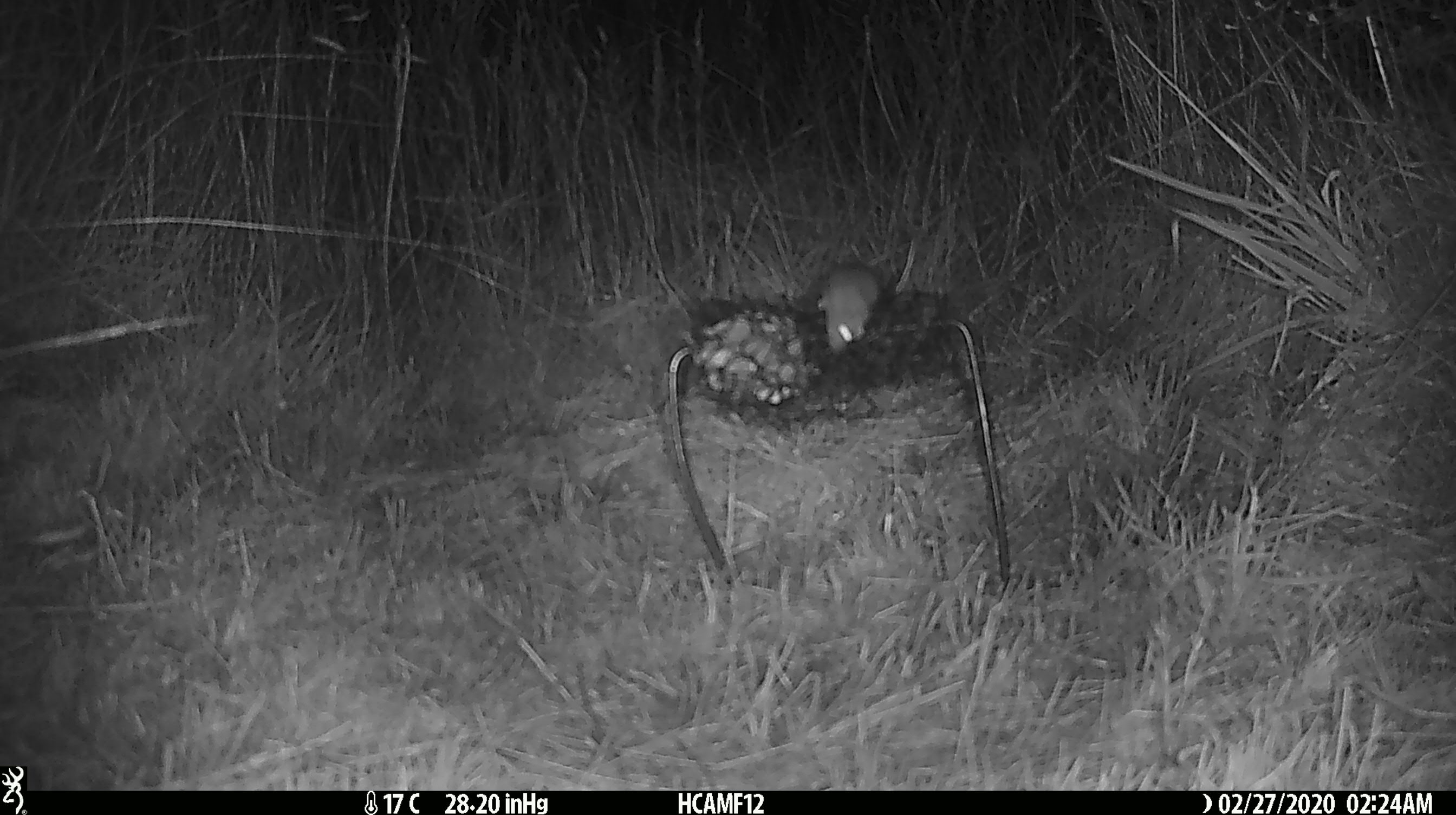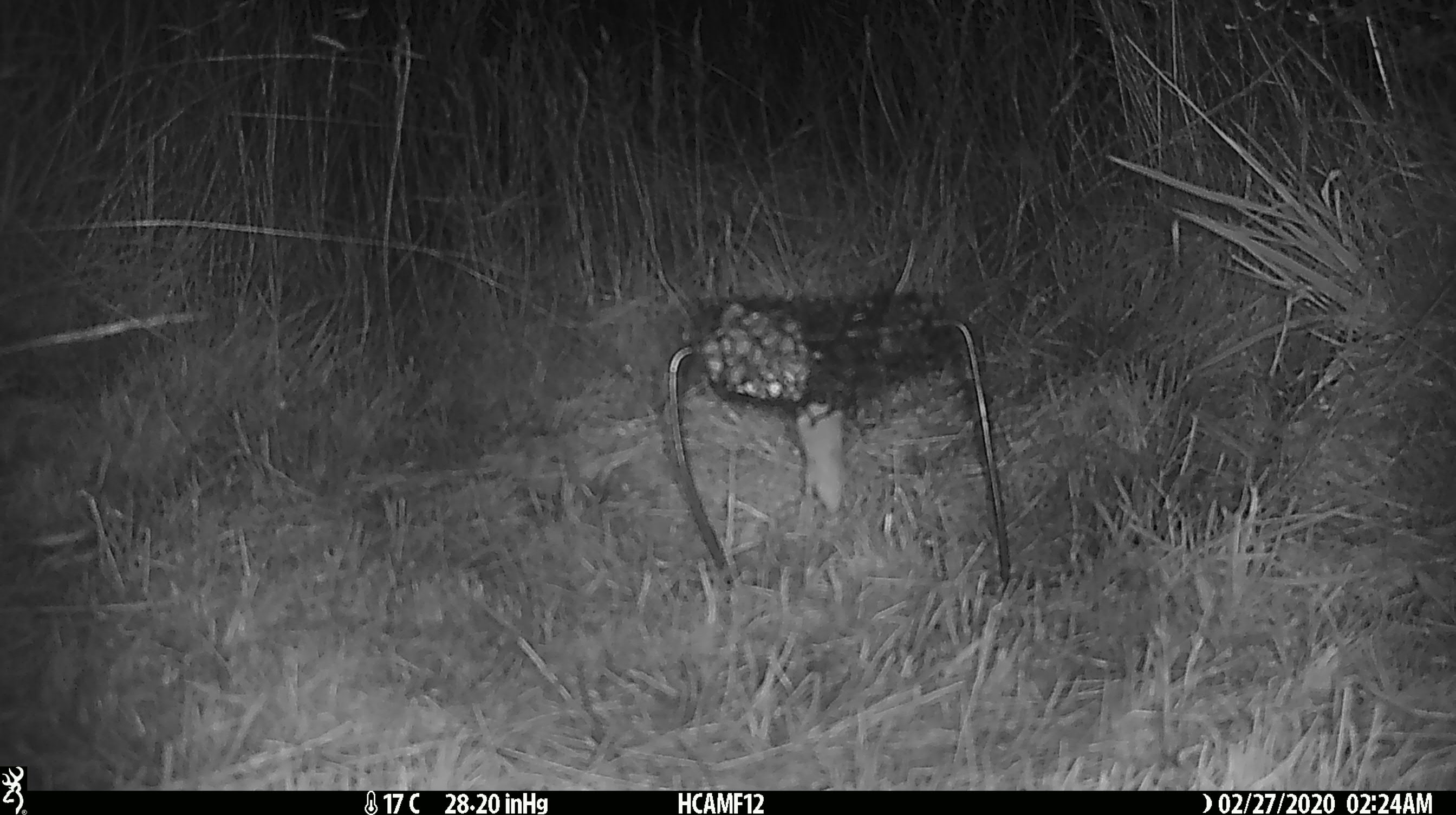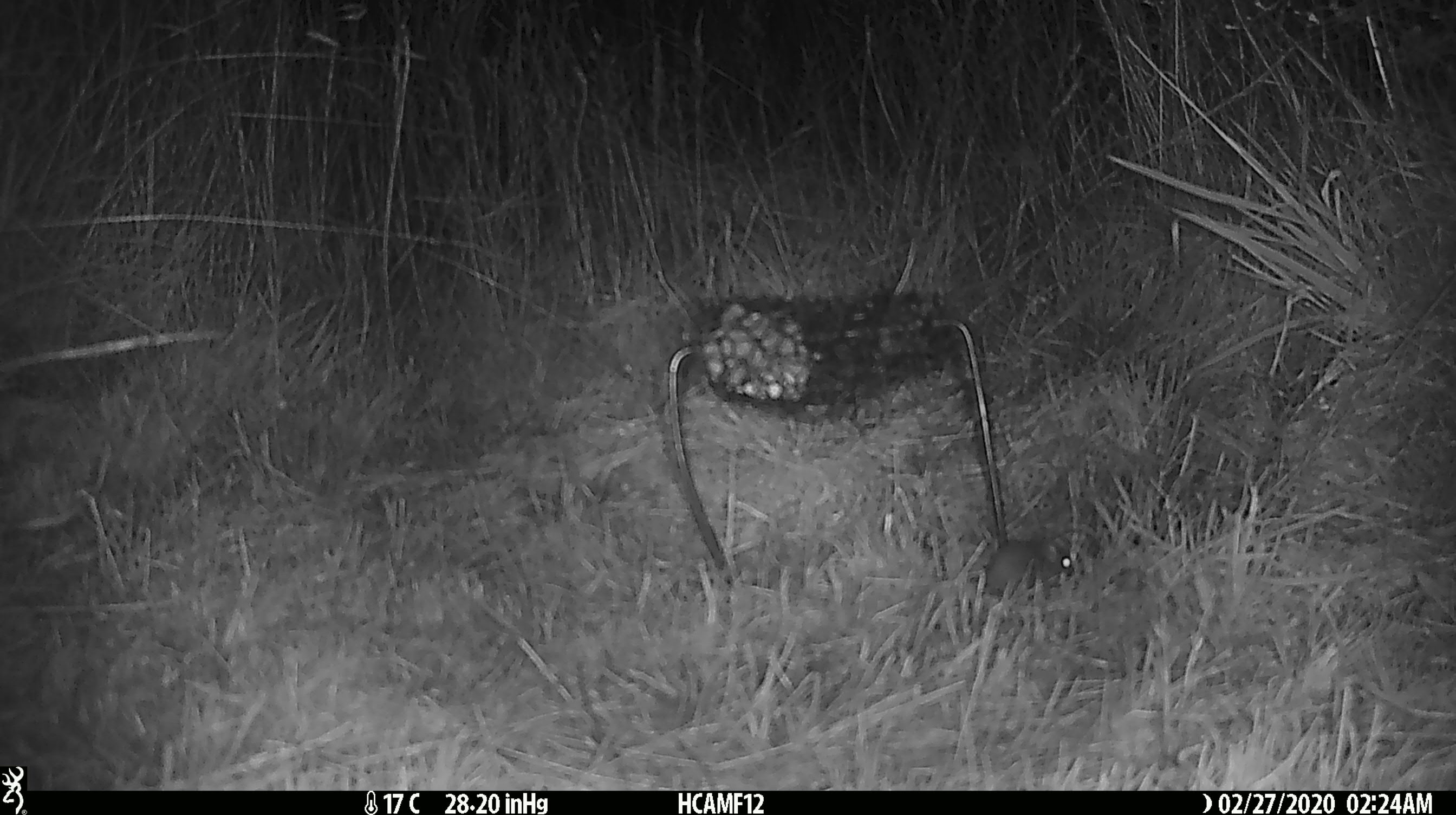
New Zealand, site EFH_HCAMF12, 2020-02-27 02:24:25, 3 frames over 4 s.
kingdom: Animalia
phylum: Chordata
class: Mammalia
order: Rodentia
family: Muridae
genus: Mus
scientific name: Mus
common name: mouse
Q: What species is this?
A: Mouse (Mus).